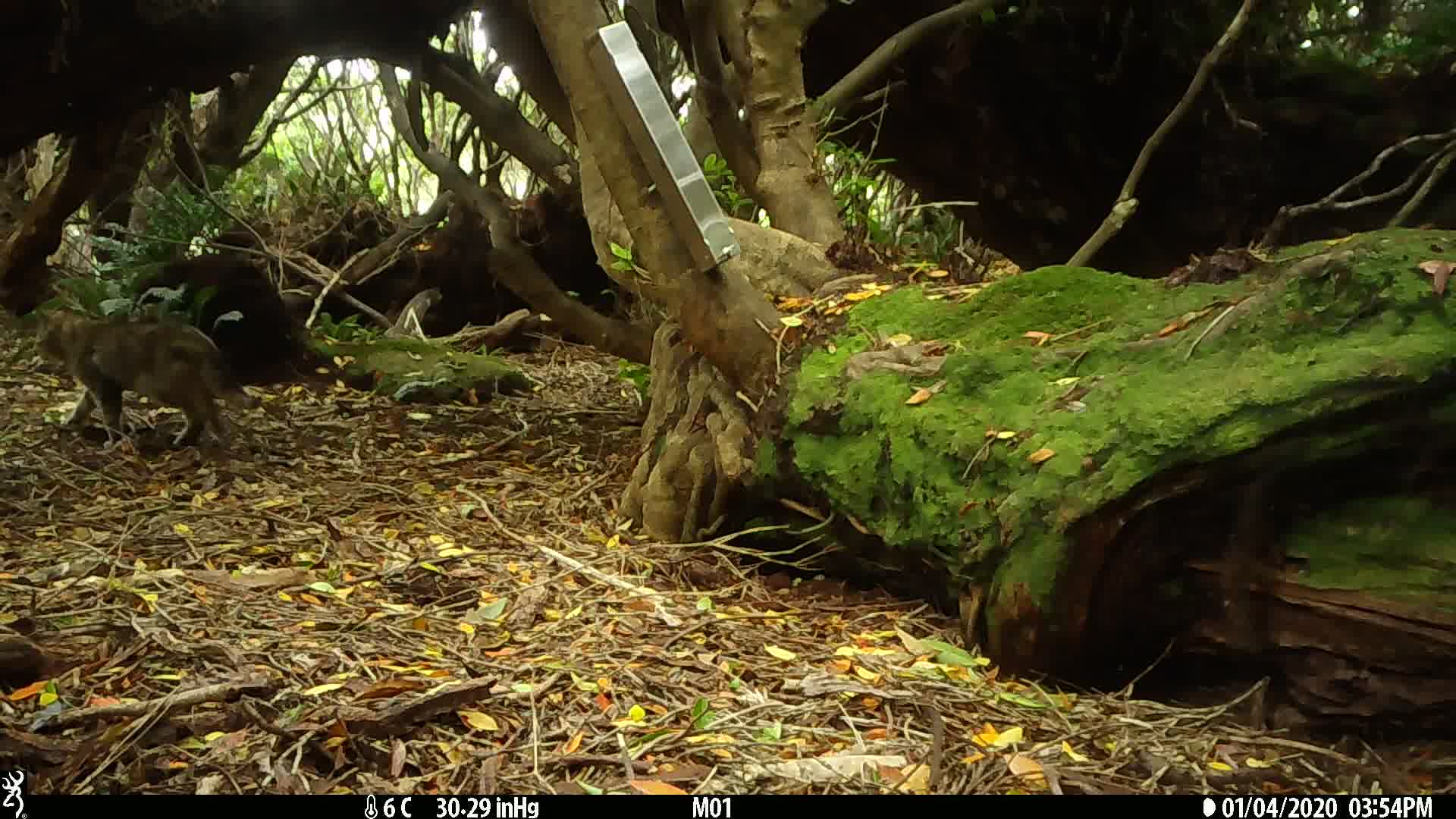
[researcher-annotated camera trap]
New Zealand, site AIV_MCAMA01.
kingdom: Animalia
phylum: Chordata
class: Mammalia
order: Carnivora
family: Felidae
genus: Felis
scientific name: Felis catus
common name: domestic cat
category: cat